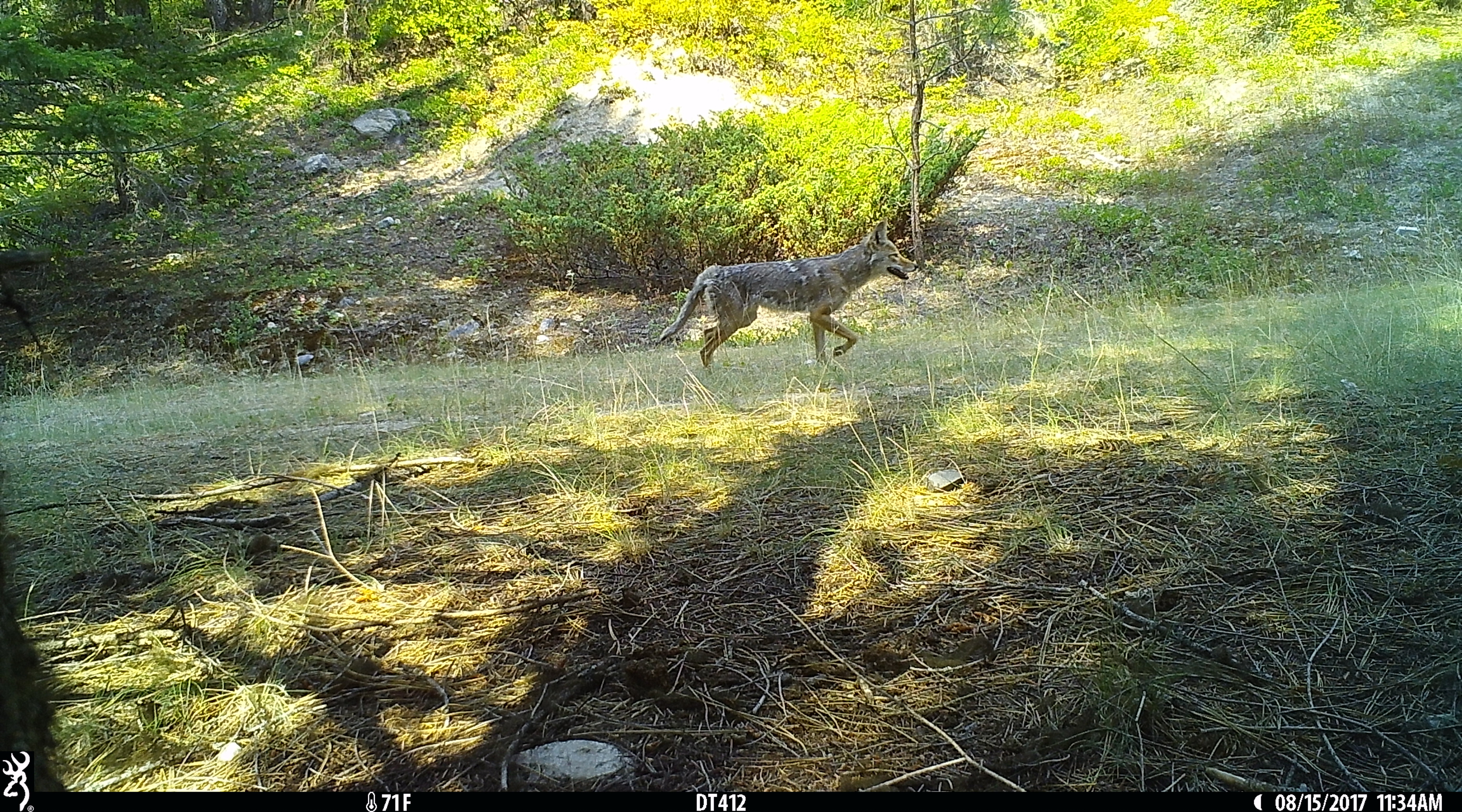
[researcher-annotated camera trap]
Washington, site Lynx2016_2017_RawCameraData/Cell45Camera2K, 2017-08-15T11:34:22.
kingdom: Animalia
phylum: Chordata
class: Mammalia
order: Carnivora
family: Canidae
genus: Canis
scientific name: Canis latrans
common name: coyote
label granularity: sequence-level